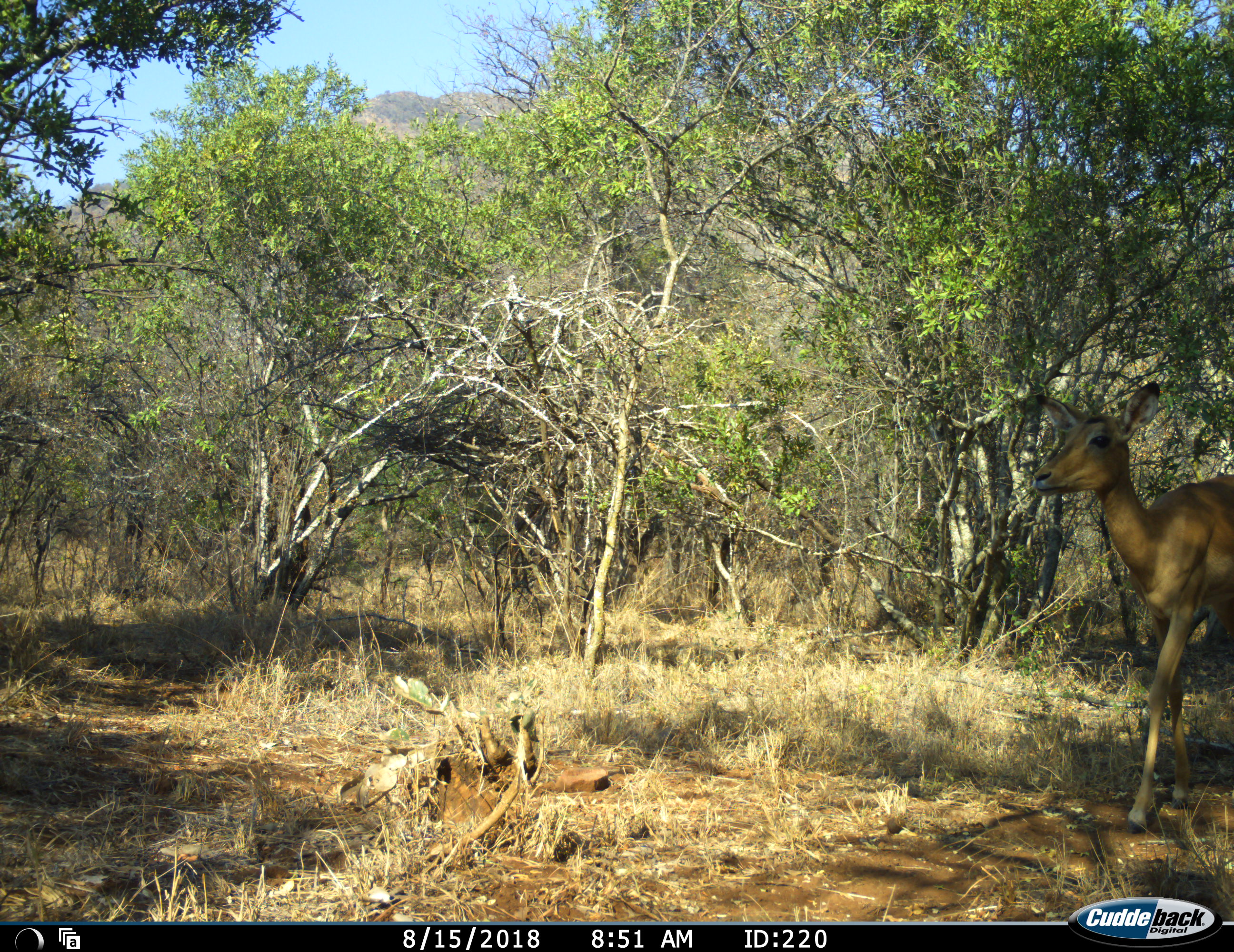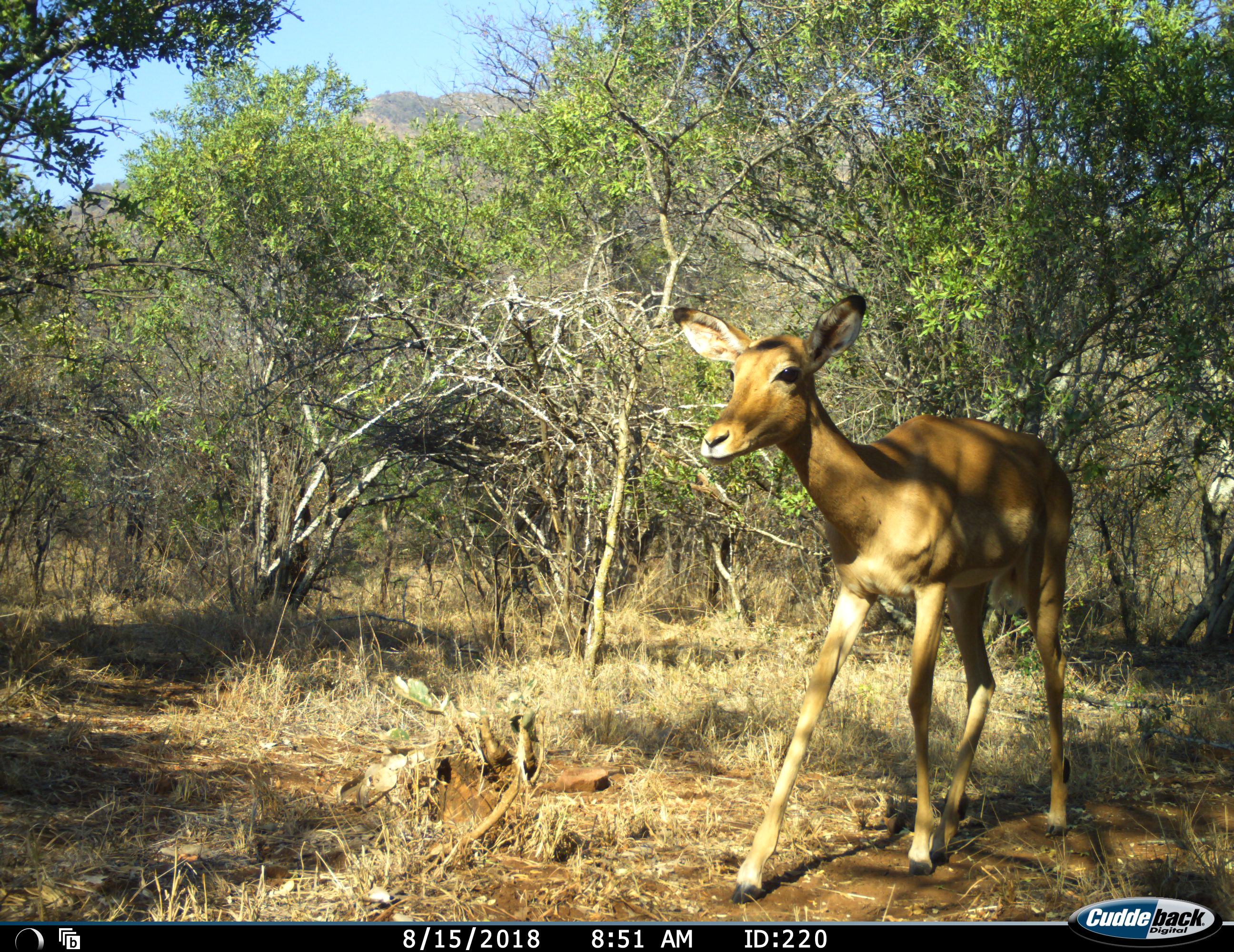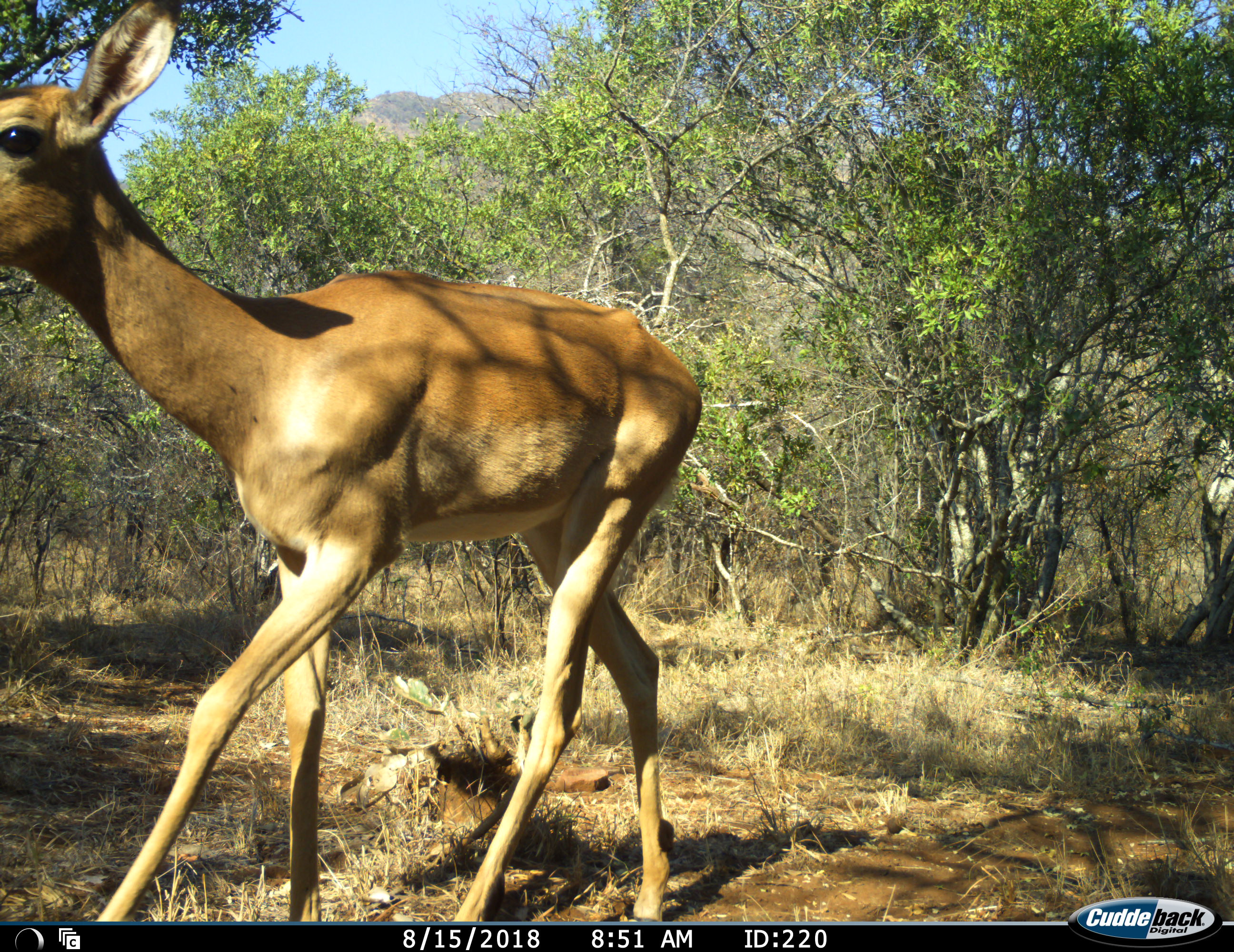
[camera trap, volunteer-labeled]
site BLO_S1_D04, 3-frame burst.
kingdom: Animalia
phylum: Chordata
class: Mammalia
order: Artiodactyla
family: Bovidae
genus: Aepyceros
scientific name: Aepyceros melampus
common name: impala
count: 1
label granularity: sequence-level